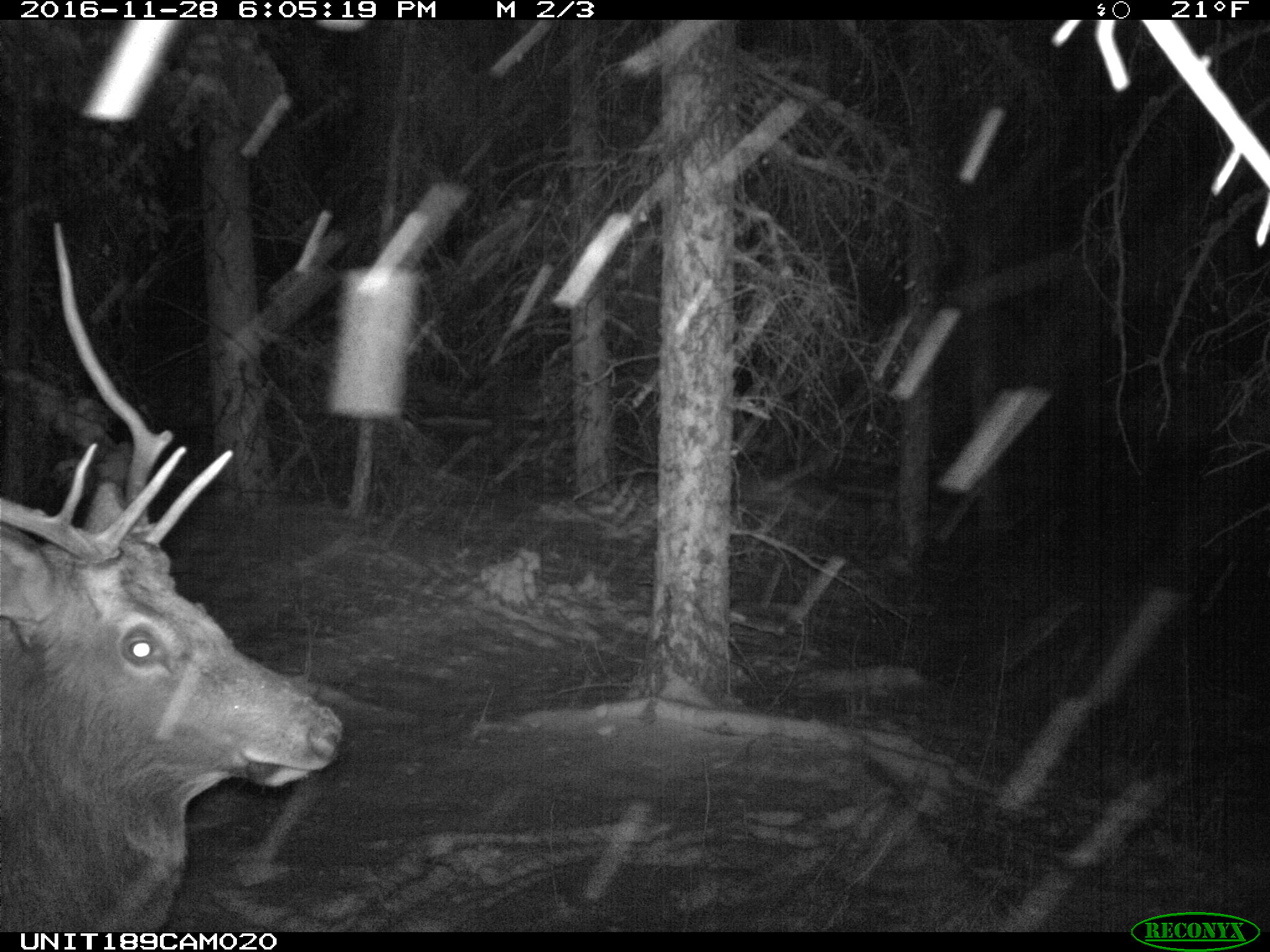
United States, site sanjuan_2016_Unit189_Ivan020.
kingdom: Animalia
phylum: Chordata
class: Mammalia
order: Artiodactyla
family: Cervidae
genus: Cervus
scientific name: Cervus elaphus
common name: red deer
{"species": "Cervus elaphus (red deer)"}